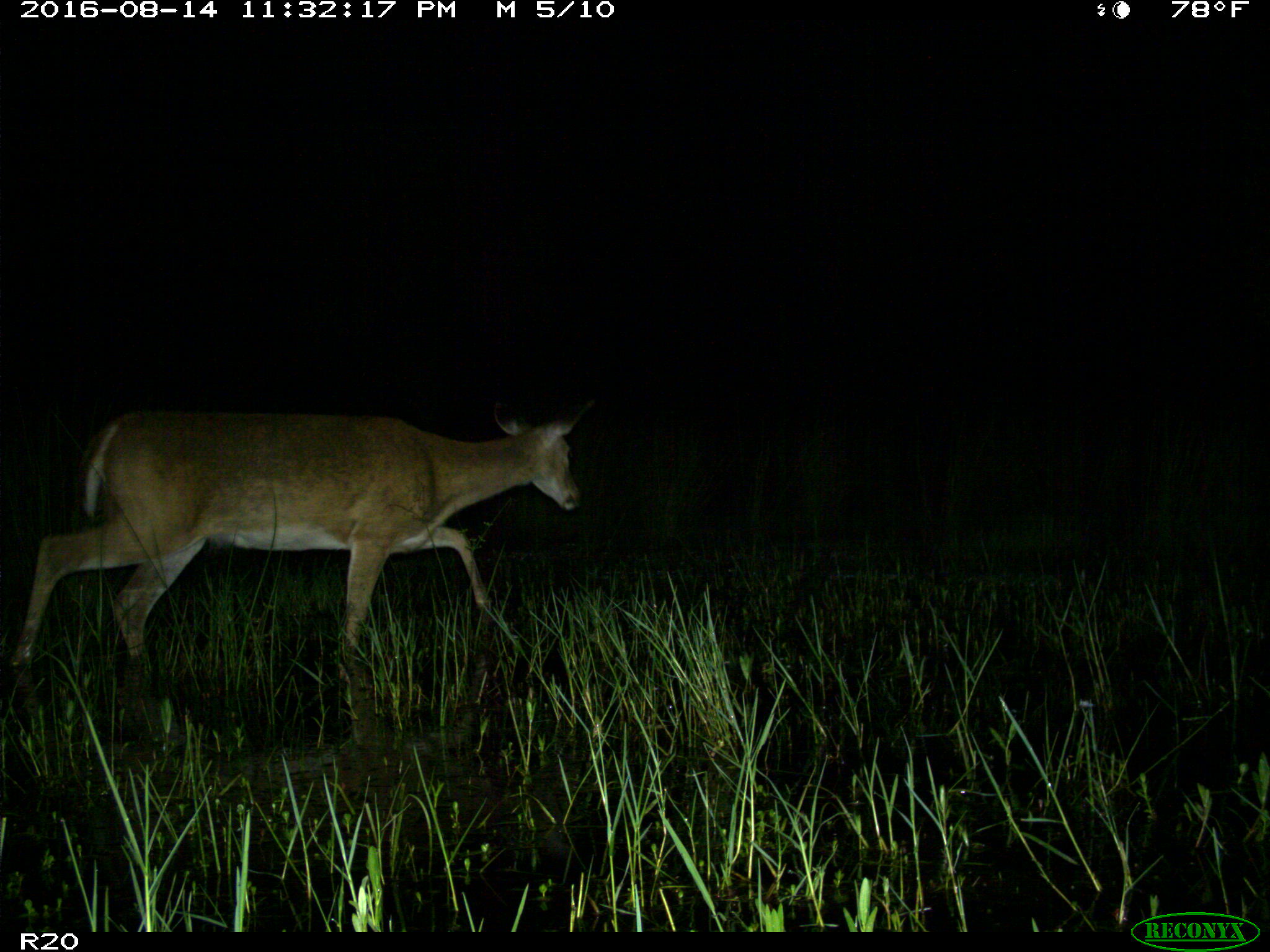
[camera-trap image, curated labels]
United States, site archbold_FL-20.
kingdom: Animalia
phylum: Chordata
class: Mammalia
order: Artiodactyla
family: Cervidae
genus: Odocoileus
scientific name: Odocoileus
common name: deer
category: unidentified deer